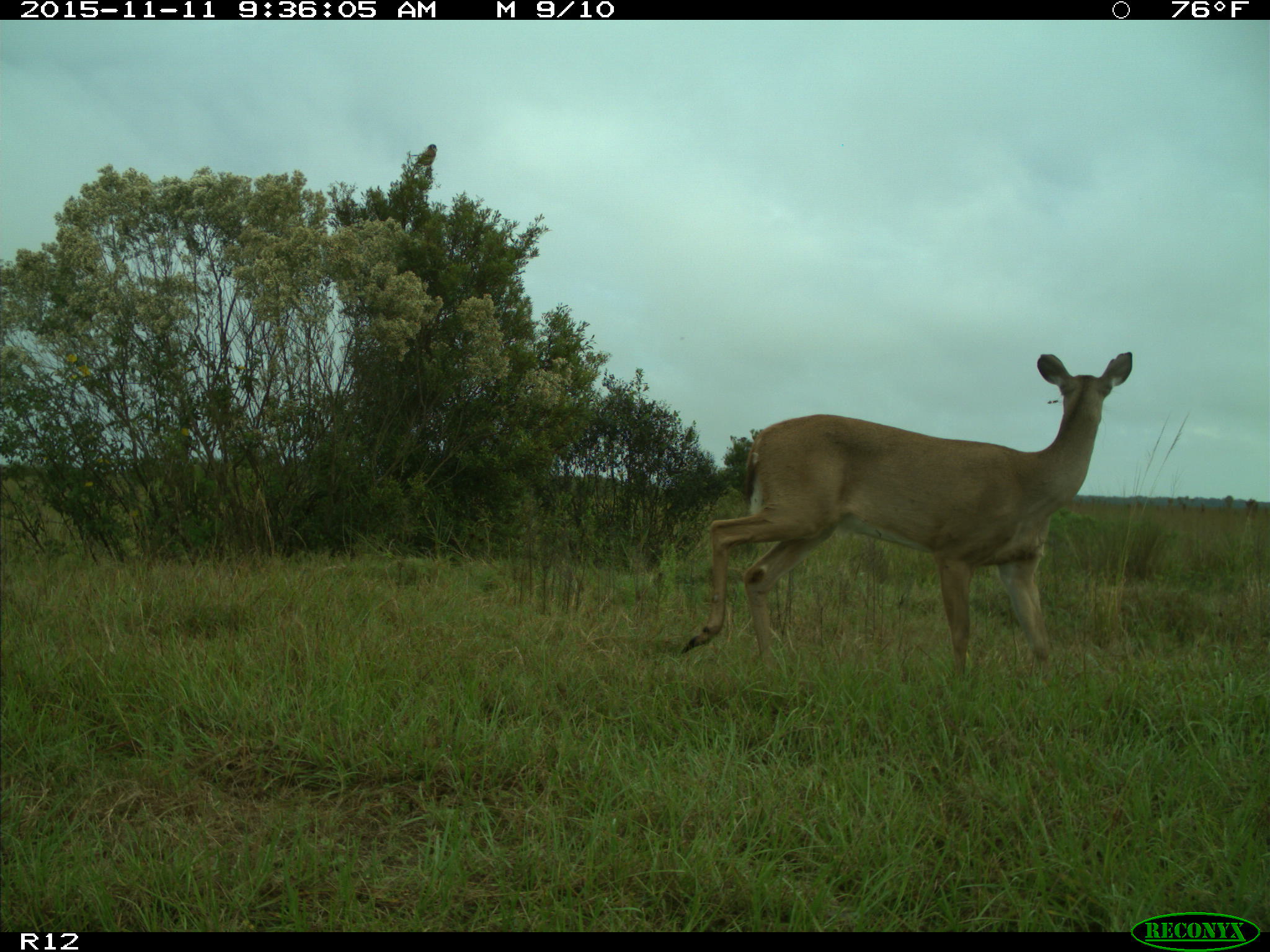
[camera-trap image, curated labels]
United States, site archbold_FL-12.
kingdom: Animalia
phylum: Chordata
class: Mammalia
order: Artiodactyla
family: Cervidae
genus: Odocoileus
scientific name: Odocoileus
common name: deer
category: unidentified deer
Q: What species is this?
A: Unidentified deer (deer) (Odocoileus).